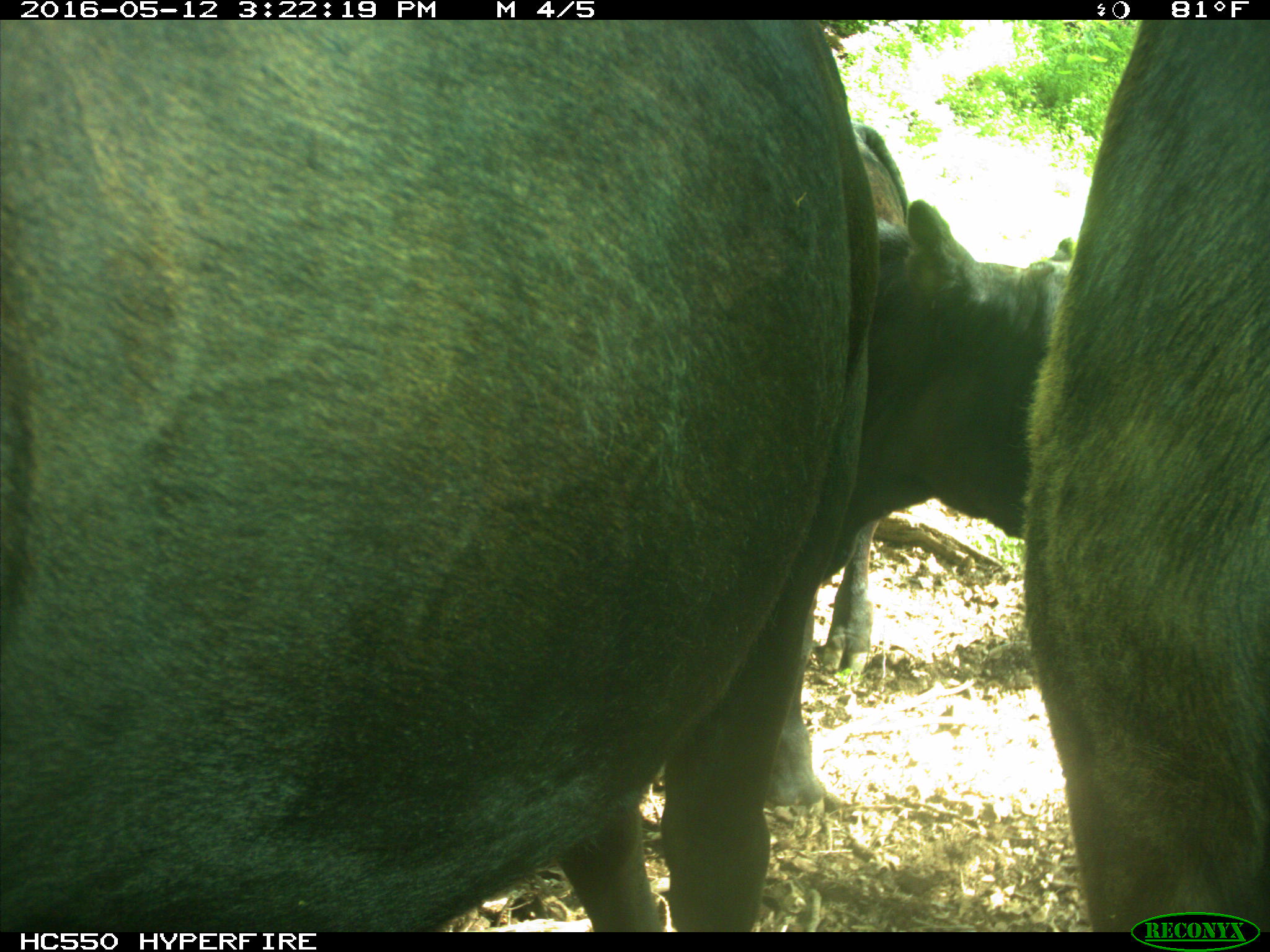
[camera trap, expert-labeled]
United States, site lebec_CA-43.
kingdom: Animalia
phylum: Chordata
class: Mammalia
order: Artiodactyla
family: Bovidae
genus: Bos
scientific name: Bos taurus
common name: domestic cow